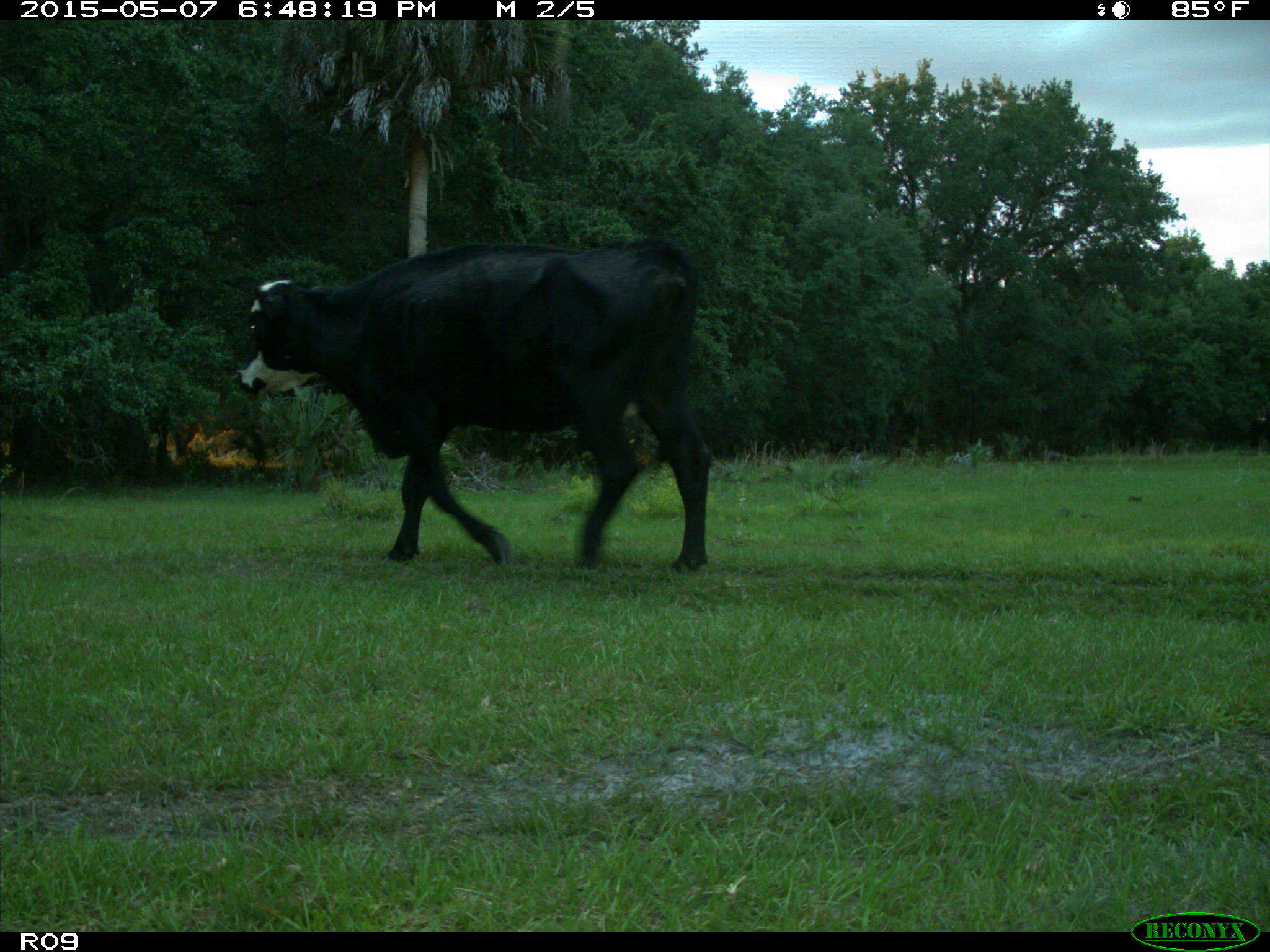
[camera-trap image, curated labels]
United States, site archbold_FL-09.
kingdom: Animalia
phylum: Chordata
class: Mammalia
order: Artiodactyla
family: Bovidae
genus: Bos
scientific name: Bos taurus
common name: domestic cow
Bos taurus (domestic cow).